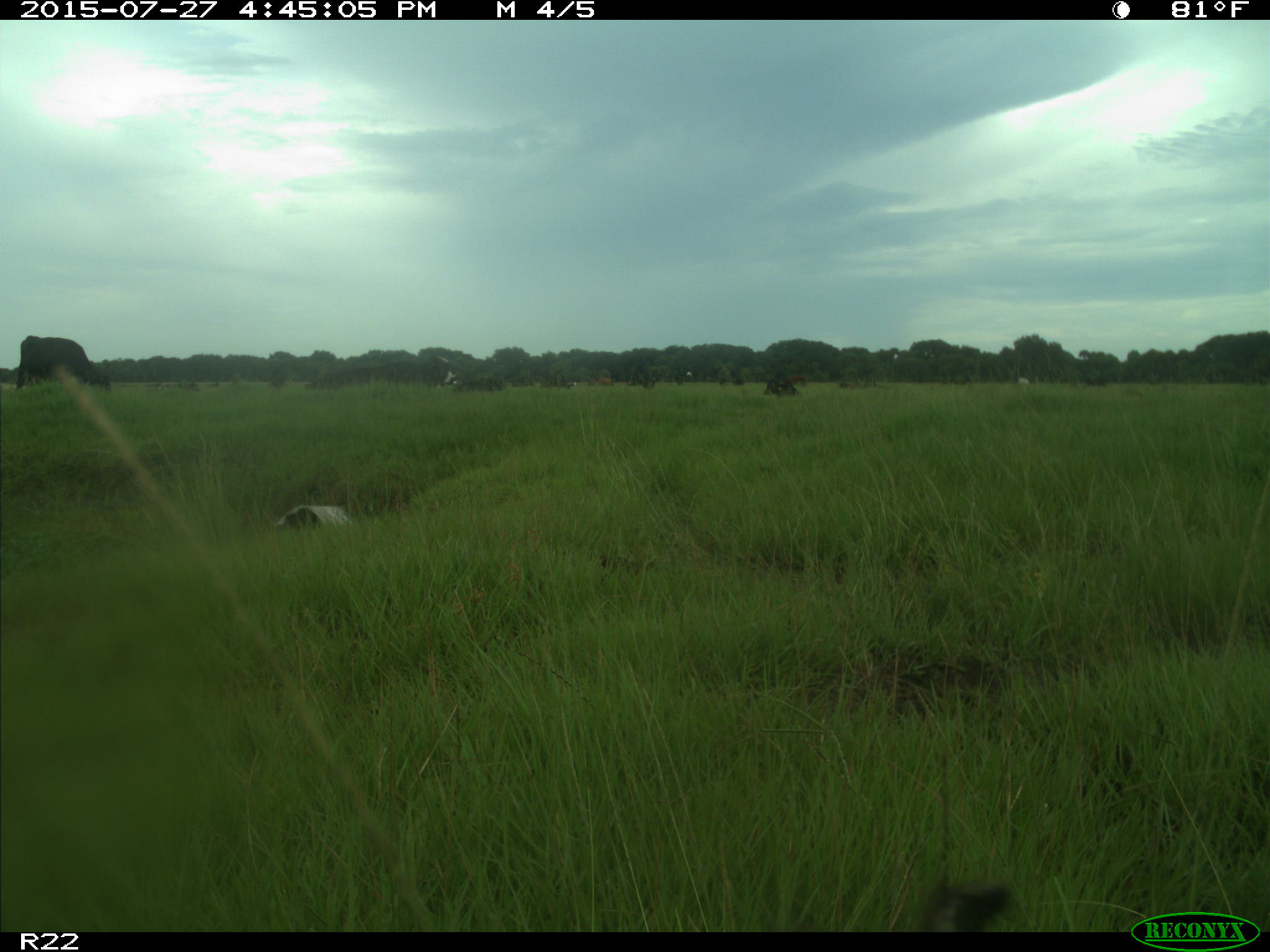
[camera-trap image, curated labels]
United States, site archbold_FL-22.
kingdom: Animalia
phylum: Chordata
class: Mammalia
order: Artiodactyla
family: Bovidae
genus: Bos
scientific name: Bos taurus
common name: domestic cow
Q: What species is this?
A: Bos taurus (domestic cow).